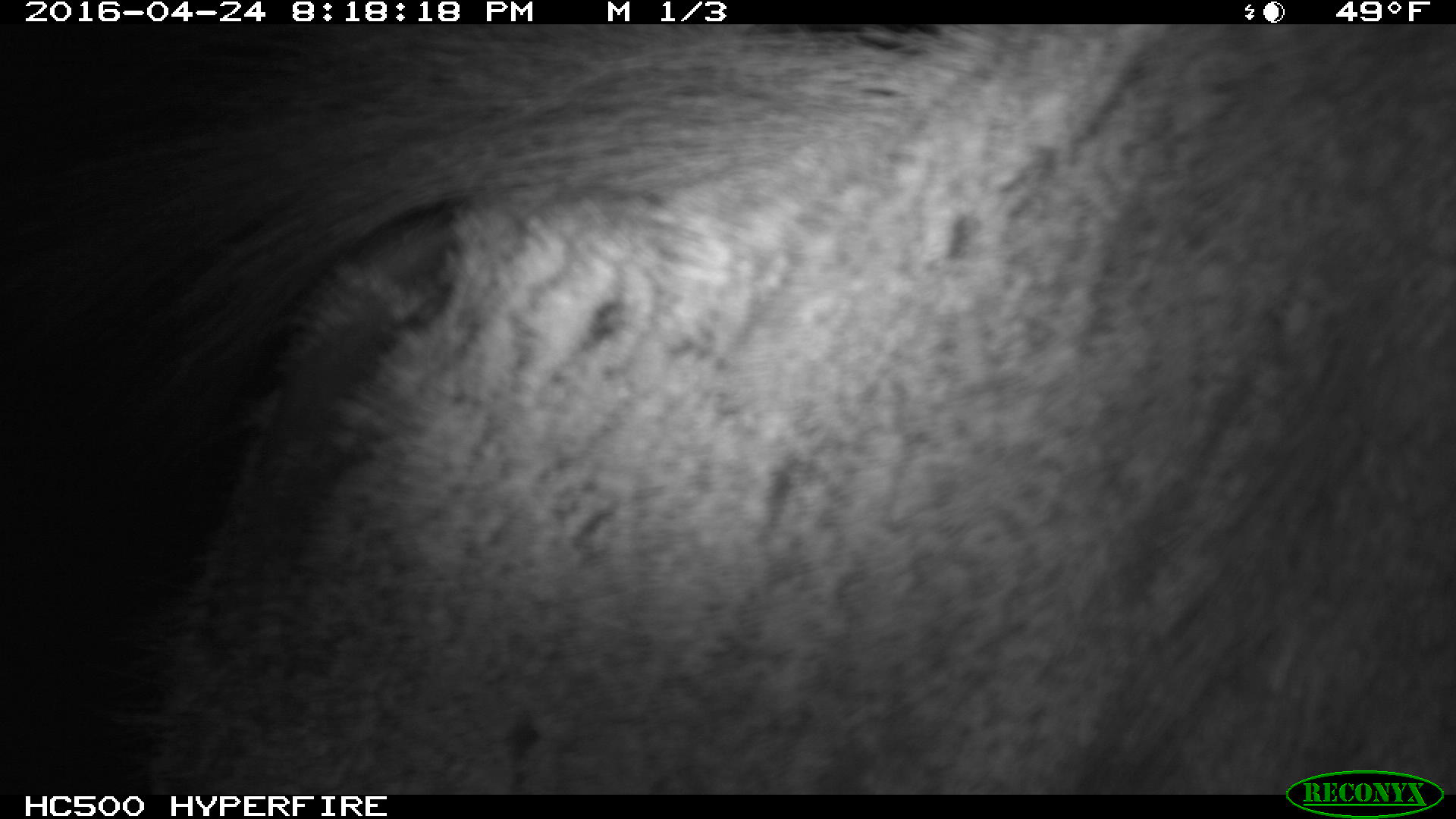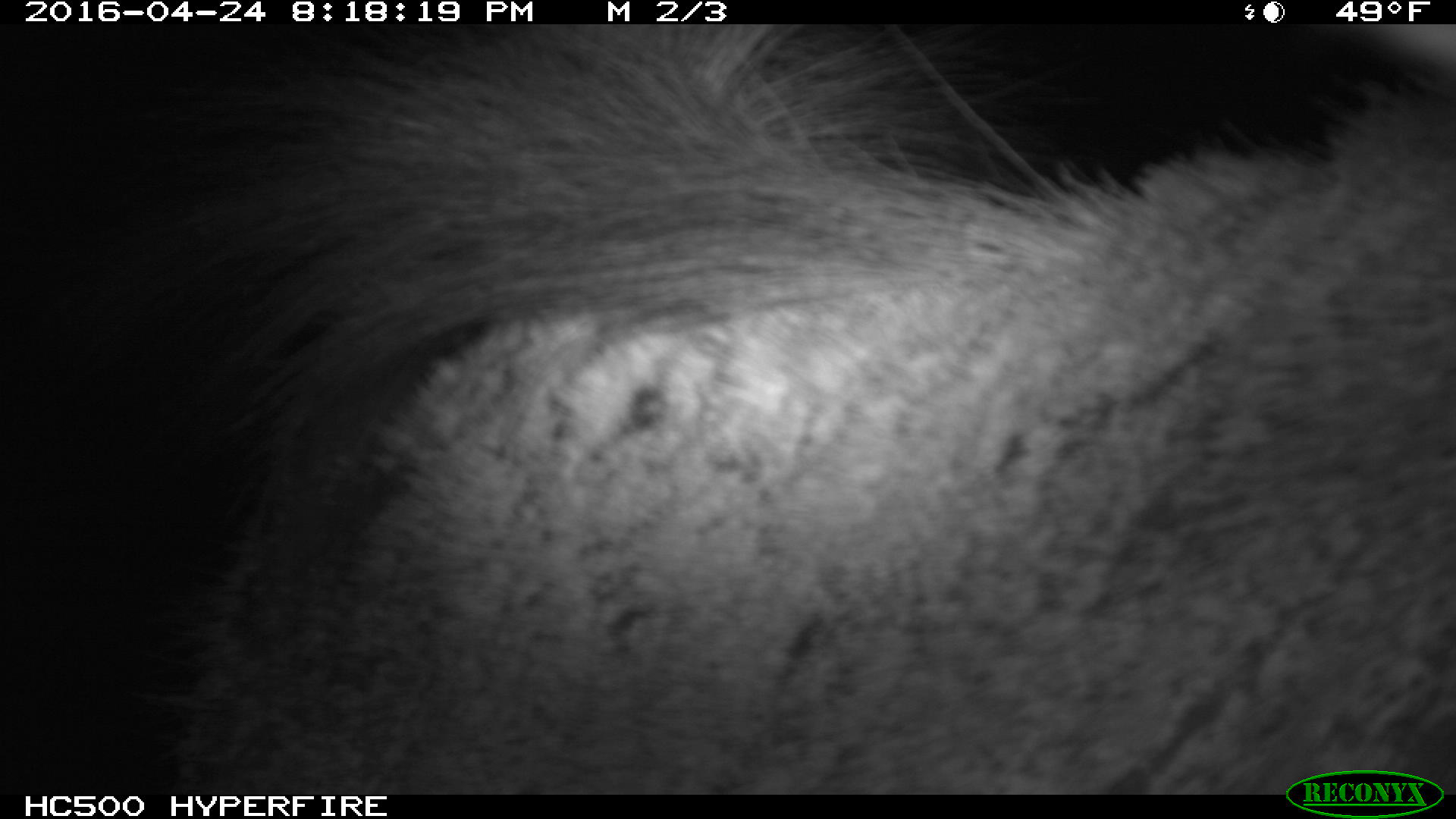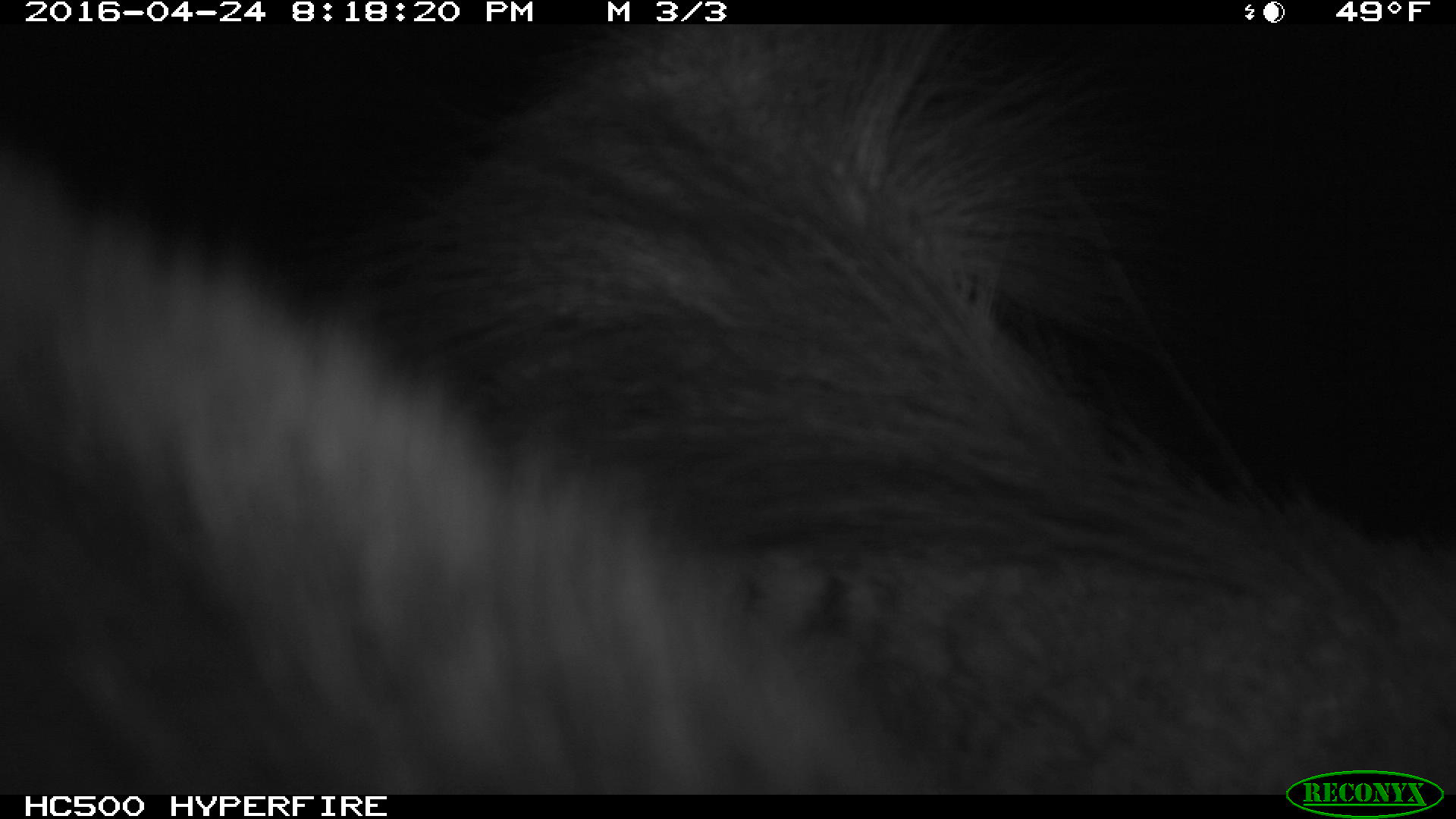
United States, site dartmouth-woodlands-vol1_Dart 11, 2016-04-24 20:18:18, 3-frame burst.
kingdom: Animalia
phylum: Chordata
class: Mammalia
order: Artiodactyla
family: Cervidae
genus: Alces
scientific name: Alces alces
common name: moose